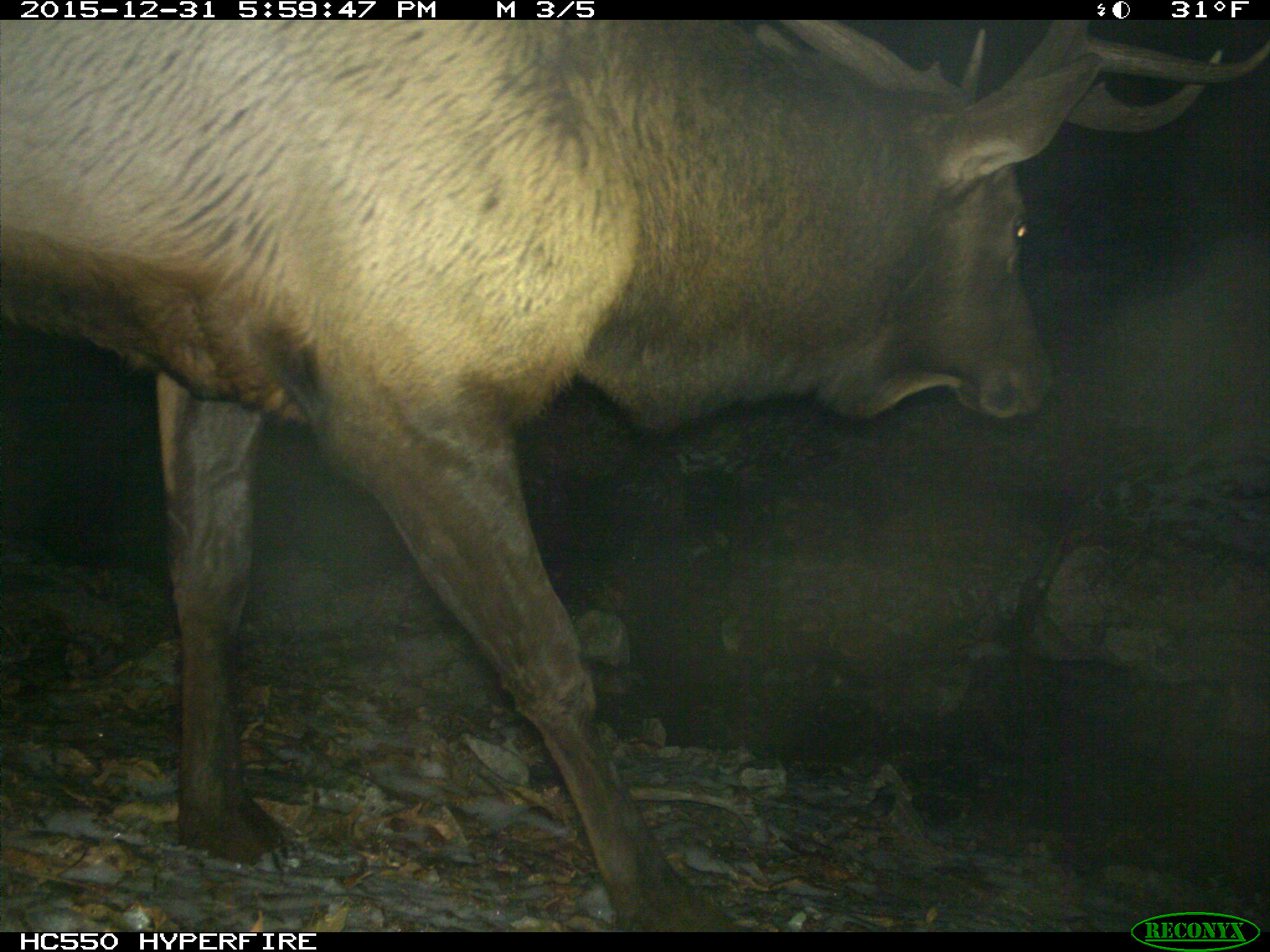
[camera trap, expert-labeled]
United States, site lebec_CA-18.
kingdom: Animalia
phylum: Chordata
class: Mammalia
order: Artiodactyla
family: Cervidae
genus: Cervus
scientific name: Cervus canadensis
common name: elk